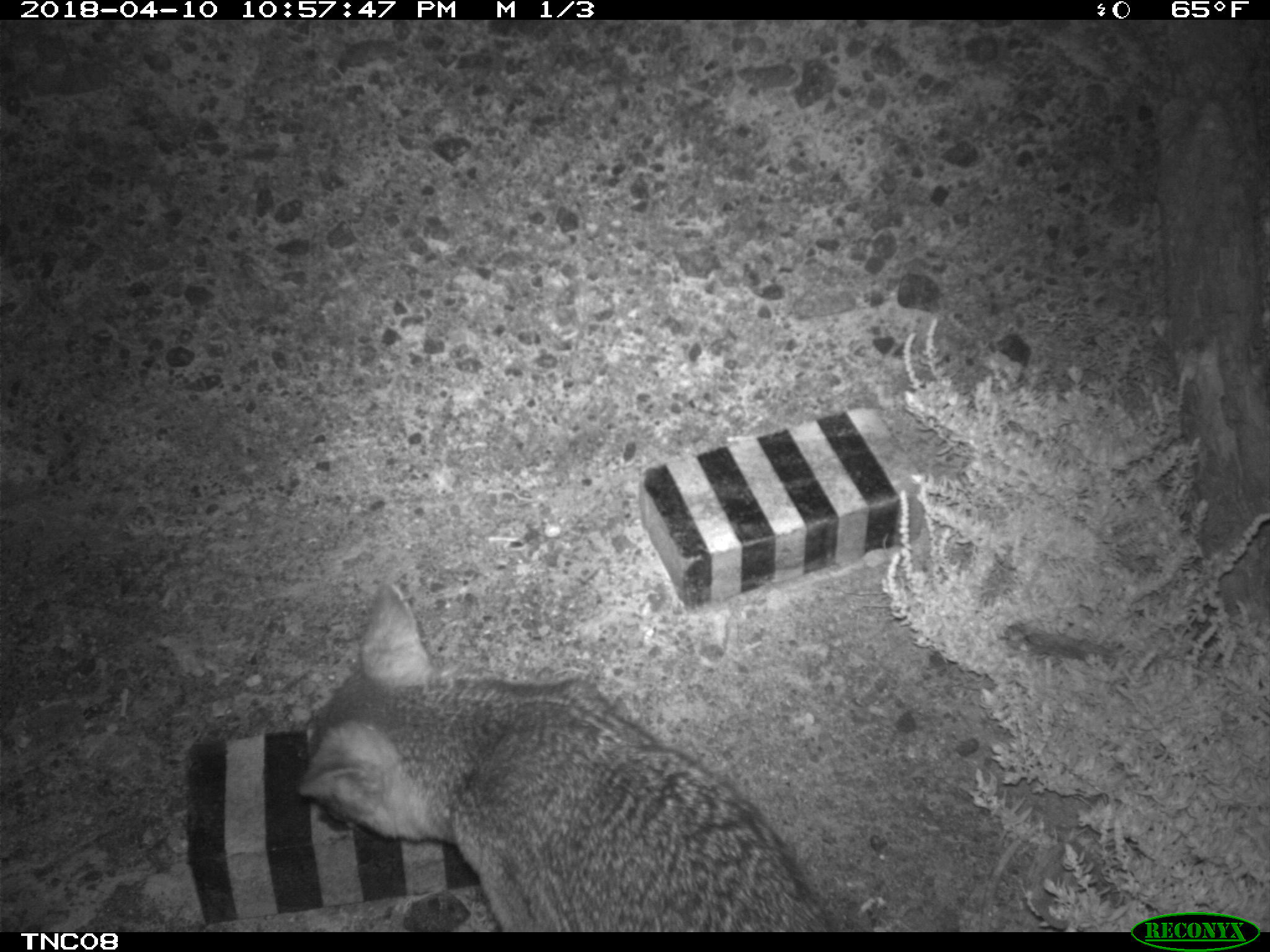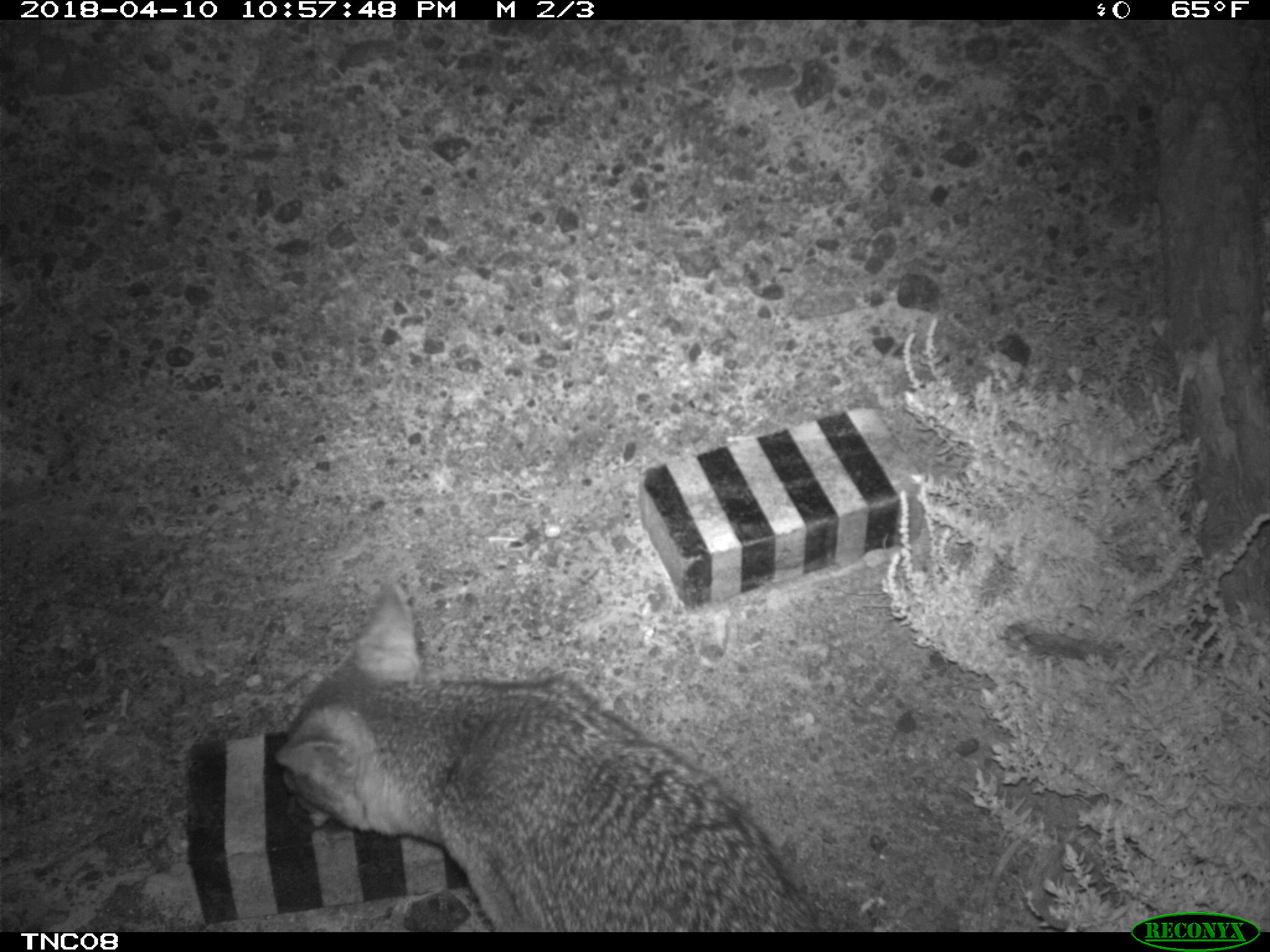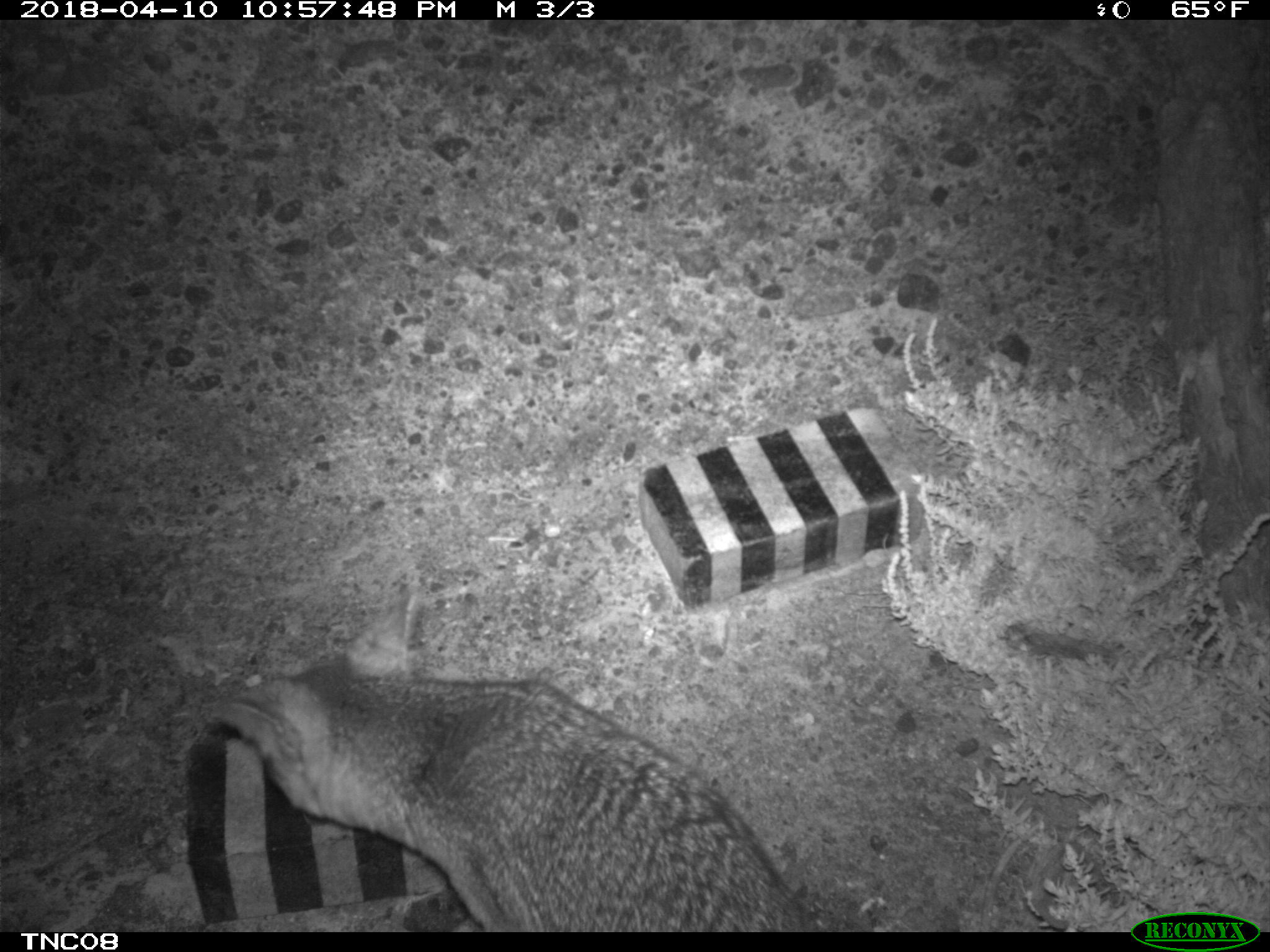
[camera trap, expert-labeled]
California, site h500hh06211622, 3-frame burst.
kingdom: Animalia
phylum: Chordata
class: Mammalia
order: Carnivora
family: Canidae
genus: Urocyon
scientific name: Urocyon littoralis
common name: island fox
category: fox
Fox (island fox) (Urocyon littoralis).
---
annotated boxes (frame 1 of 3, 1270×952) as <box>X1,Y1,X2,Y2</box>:
fox: <box>297,582,837,932</box>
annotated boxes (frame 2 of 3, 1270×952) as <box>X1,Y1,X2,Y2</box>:
fox: <box>274,578,816,933</box>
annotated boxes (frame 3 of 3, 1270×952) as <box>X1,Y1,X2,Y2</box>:
fox: <box>208,590,820,930</box>